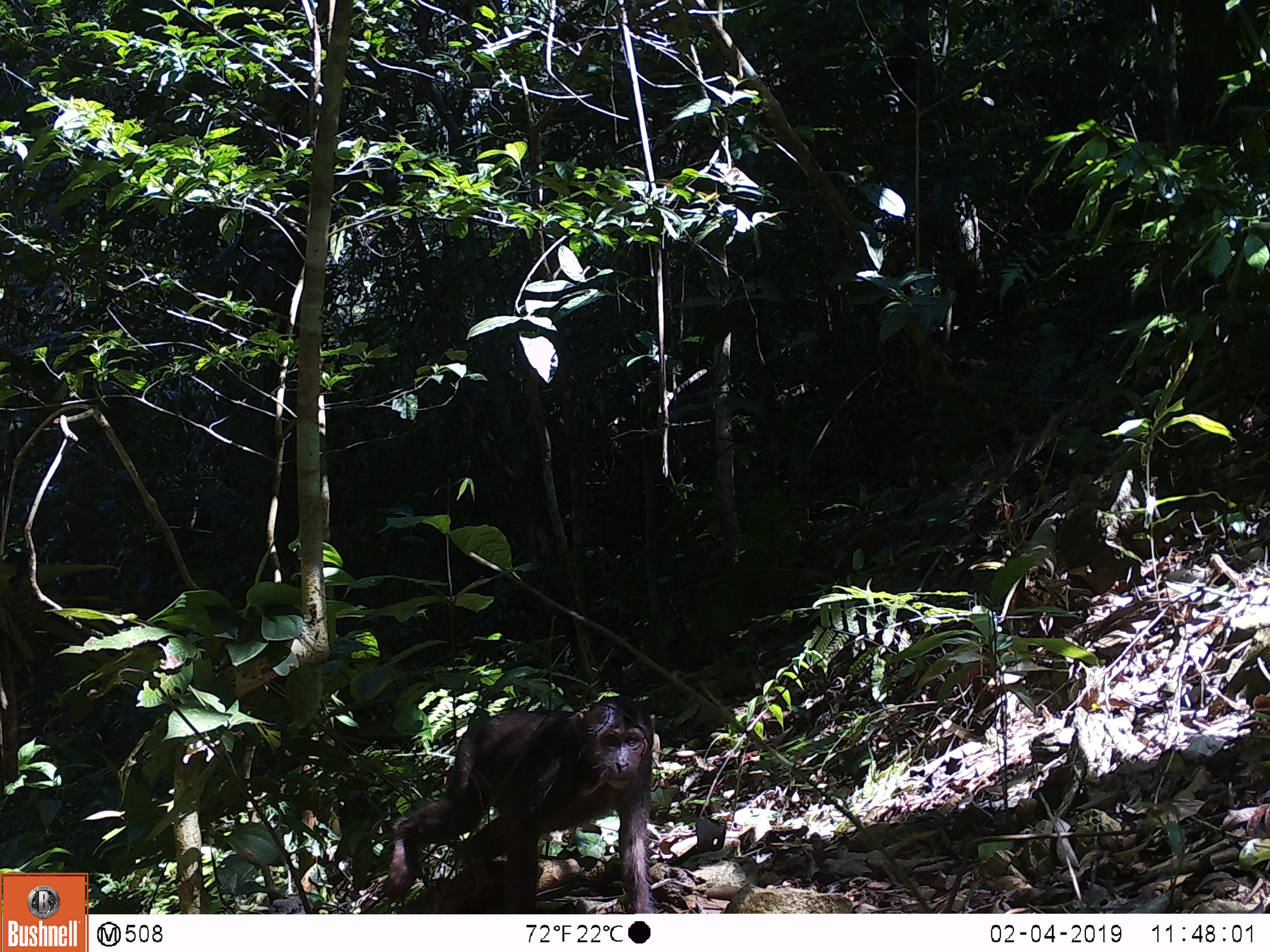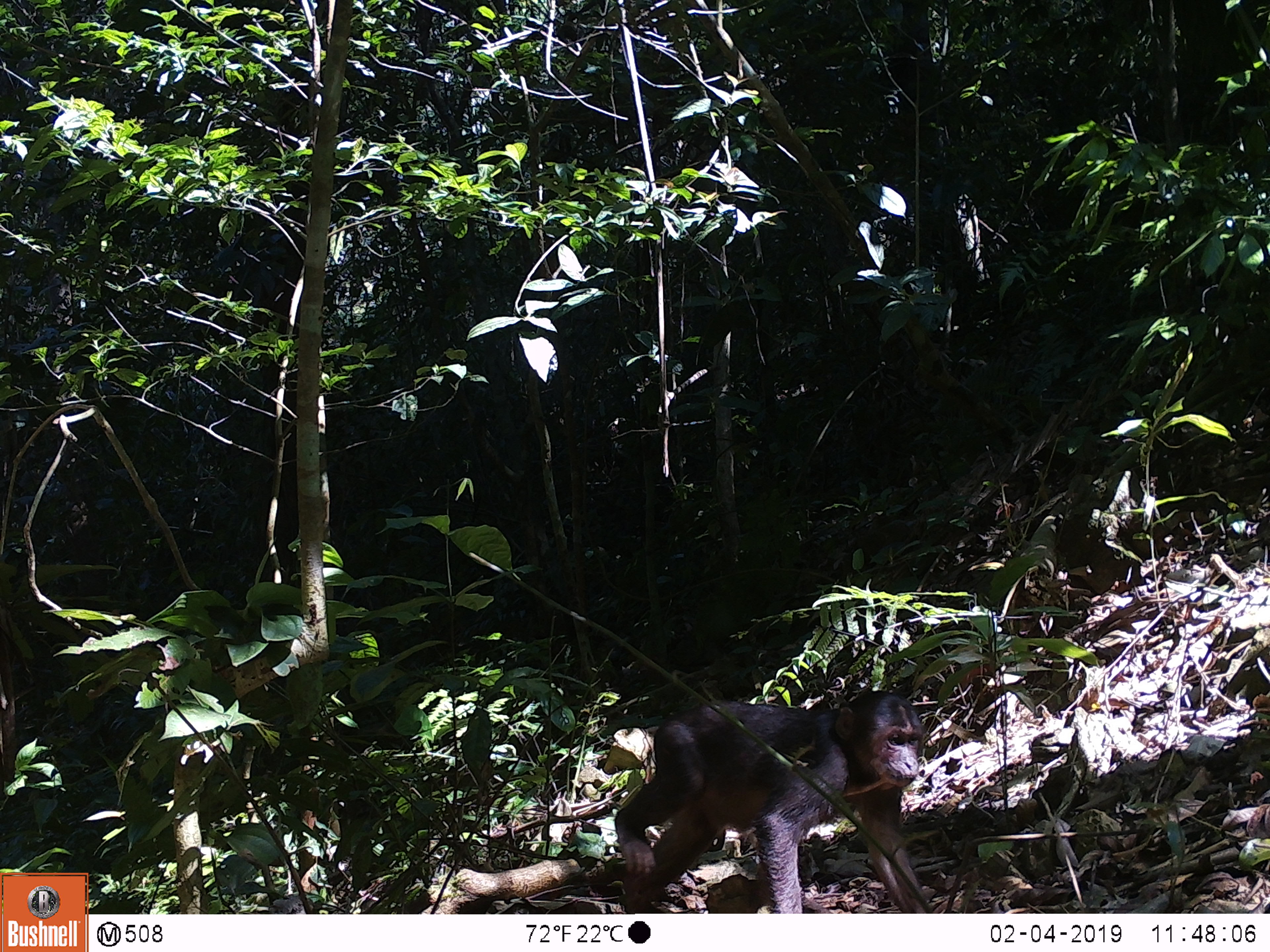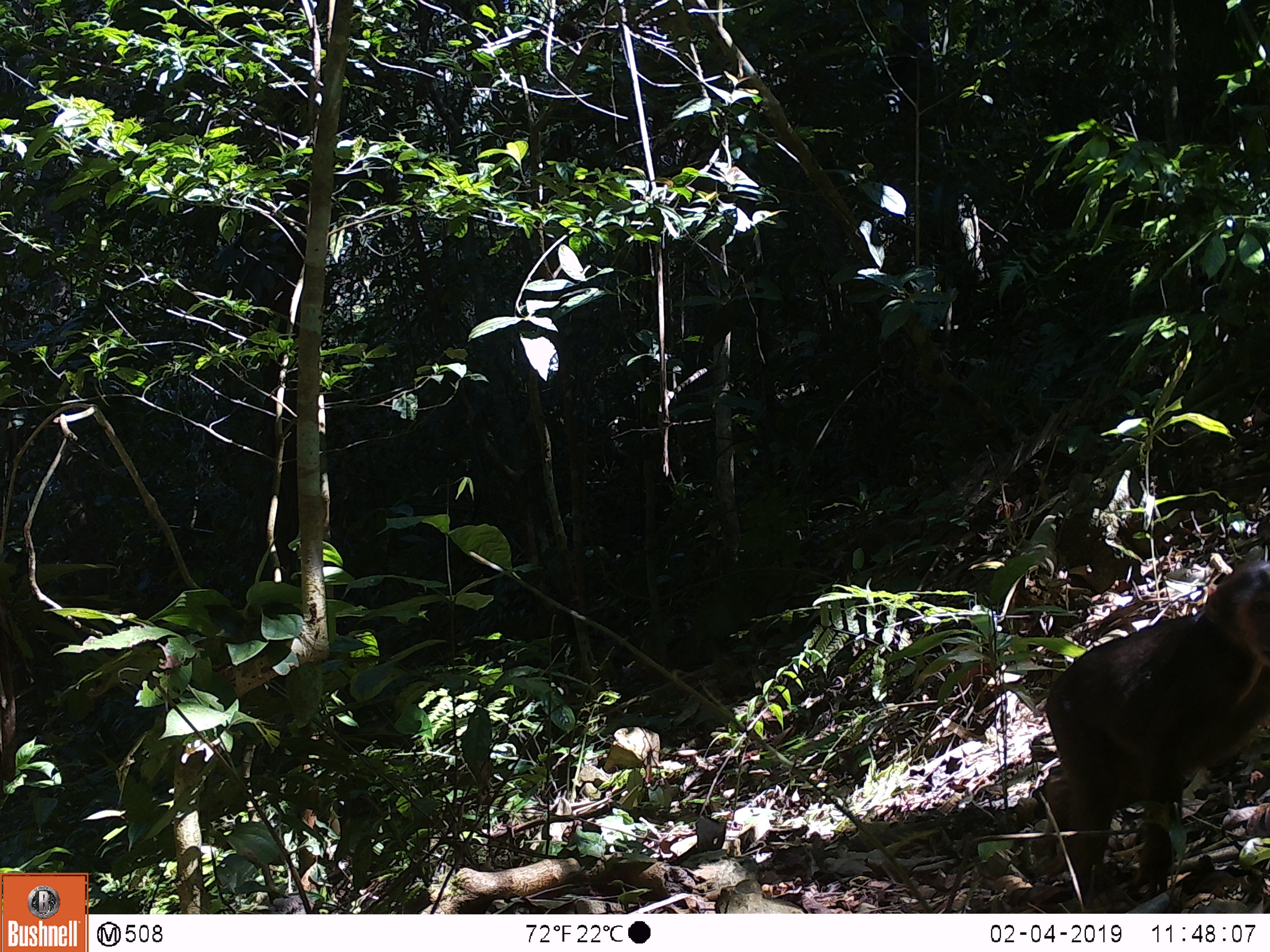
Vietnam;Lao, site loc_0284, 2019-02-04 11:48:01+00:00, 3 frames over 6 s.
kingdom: Animalia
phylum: Chordata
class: Mammalia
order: Primates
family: Cercopithecidae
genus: Macaca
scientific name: Macaca arctoides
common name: stump-tailed macaque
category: stump tailed macaque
Stump tailed macaque (stump-tailed macaque) (Macaca arctoides). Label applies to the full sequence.